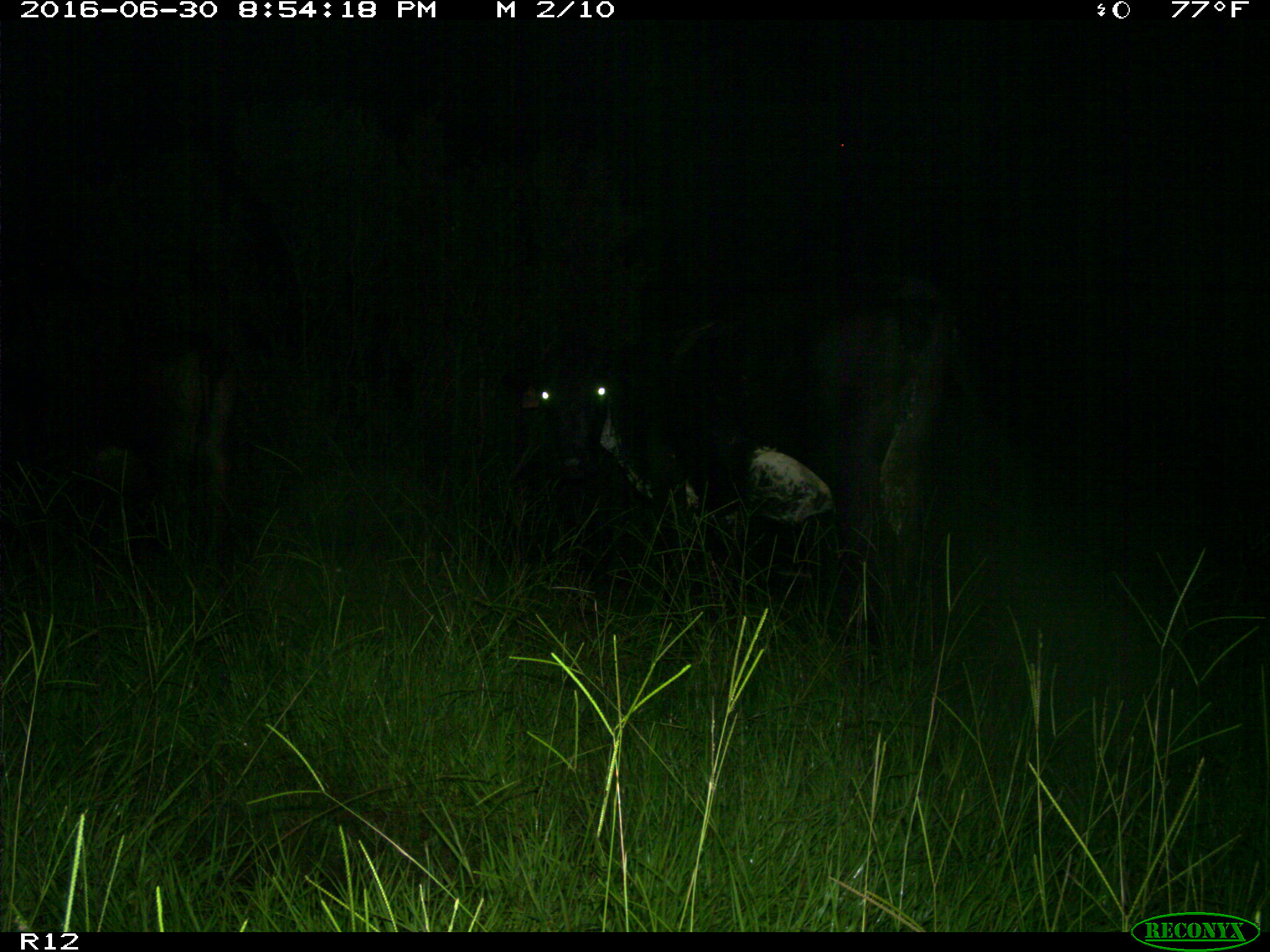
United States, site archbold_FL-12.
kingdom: Animalia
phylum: Chordata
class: Mammalia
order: Artiodactyla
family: Bovidae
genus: Bos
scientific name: Bos taurus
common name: domestic cow